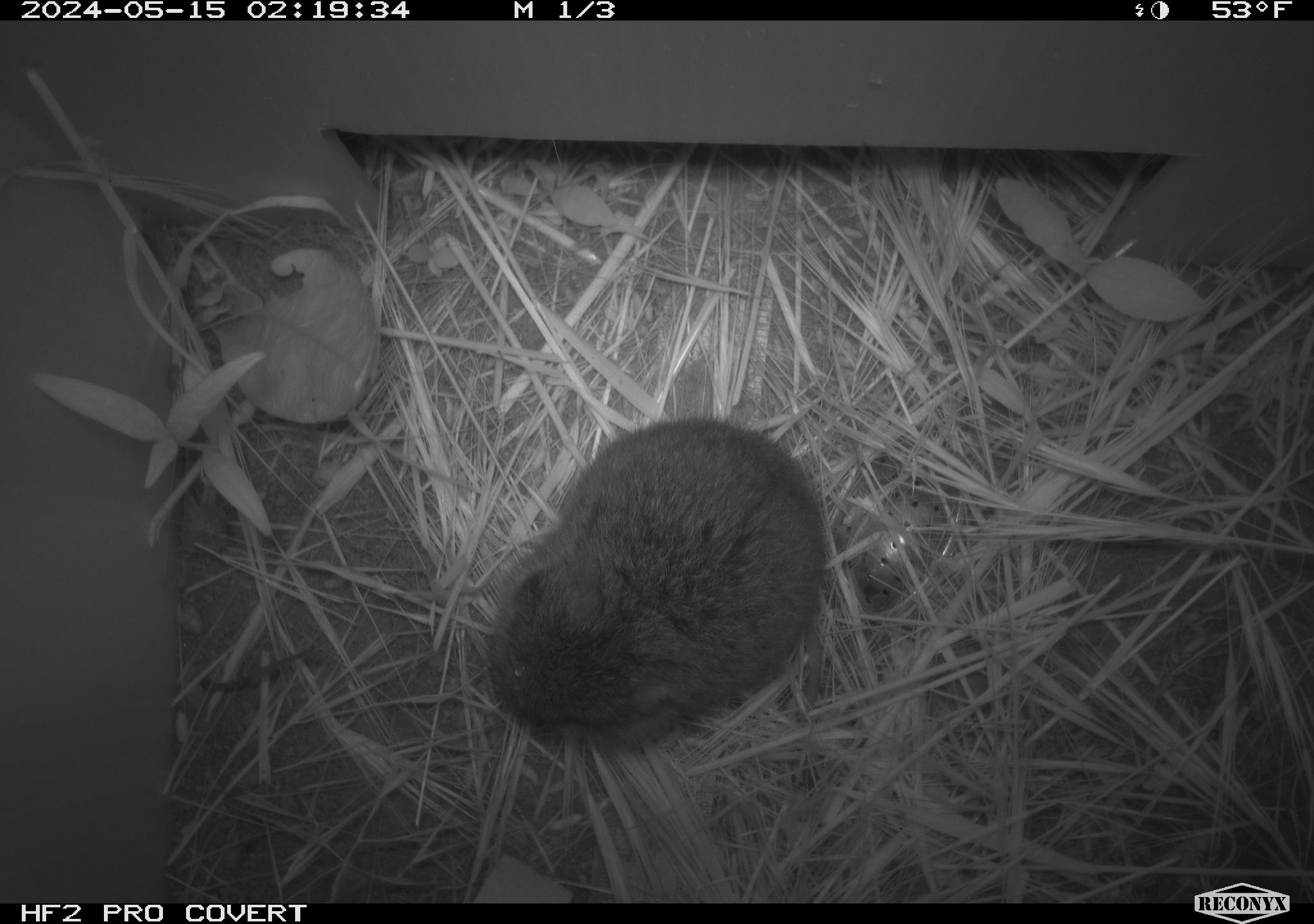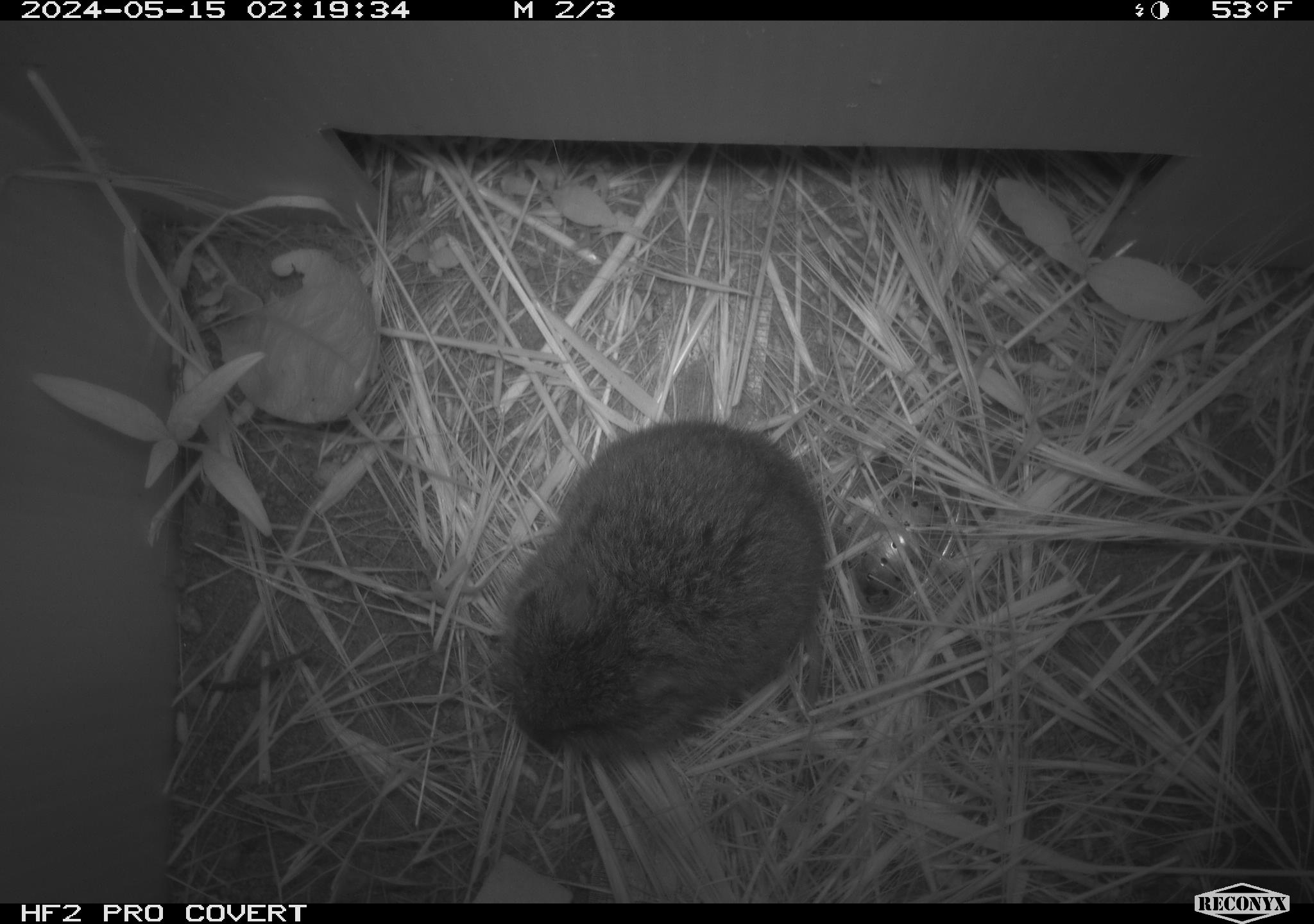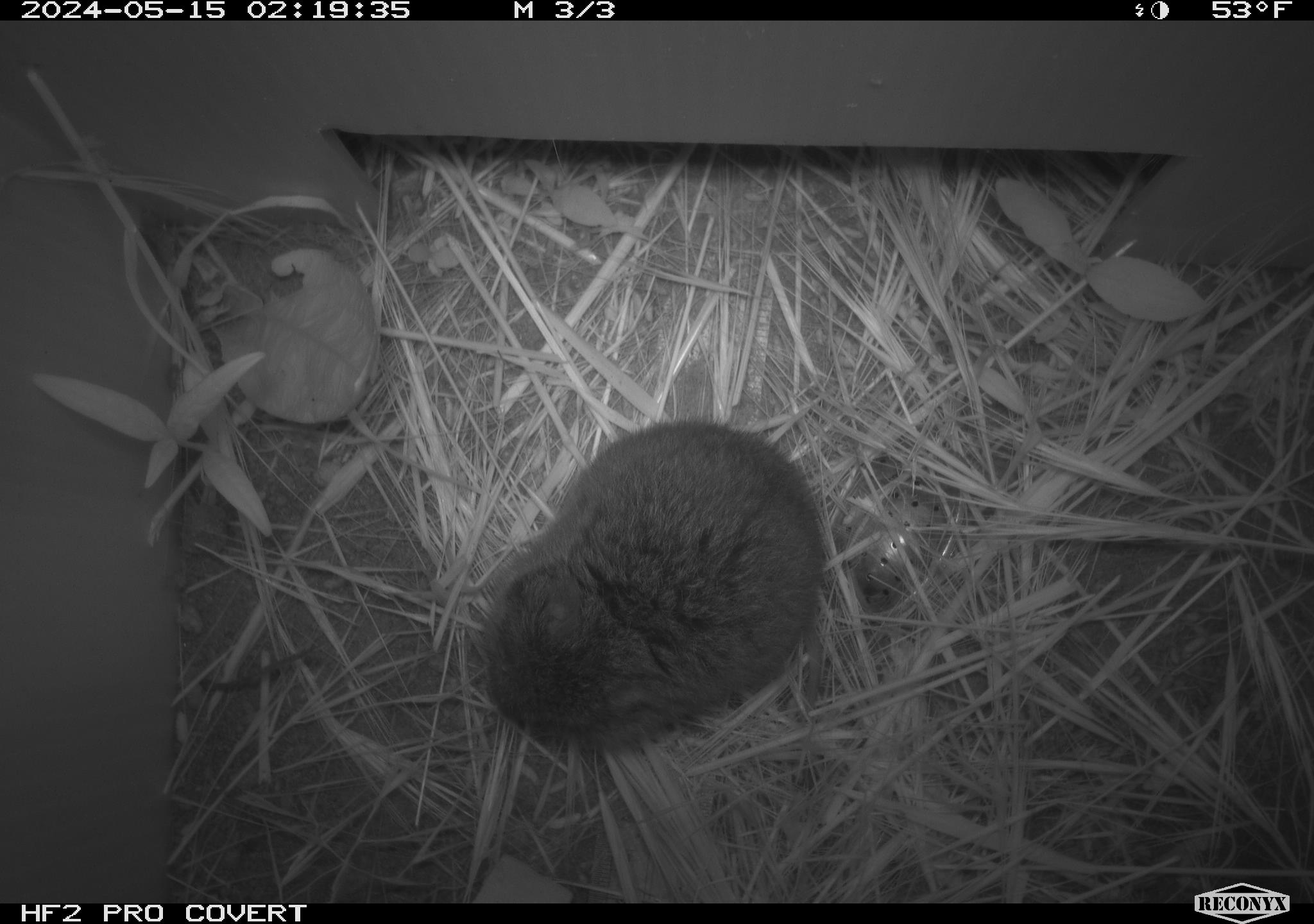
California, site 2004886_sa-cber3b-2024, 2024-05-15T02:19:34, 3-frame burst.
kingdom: Animalia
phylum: Chordata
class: Mammalia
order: Rodentia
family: Cricetidae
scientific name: Arvicolinae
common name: voles, lemmings, and muskrats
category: arvicolinae subfamily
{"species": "arvicolinae subfamily (voles, lemmings, and muskrats) (Arvicolinae)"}